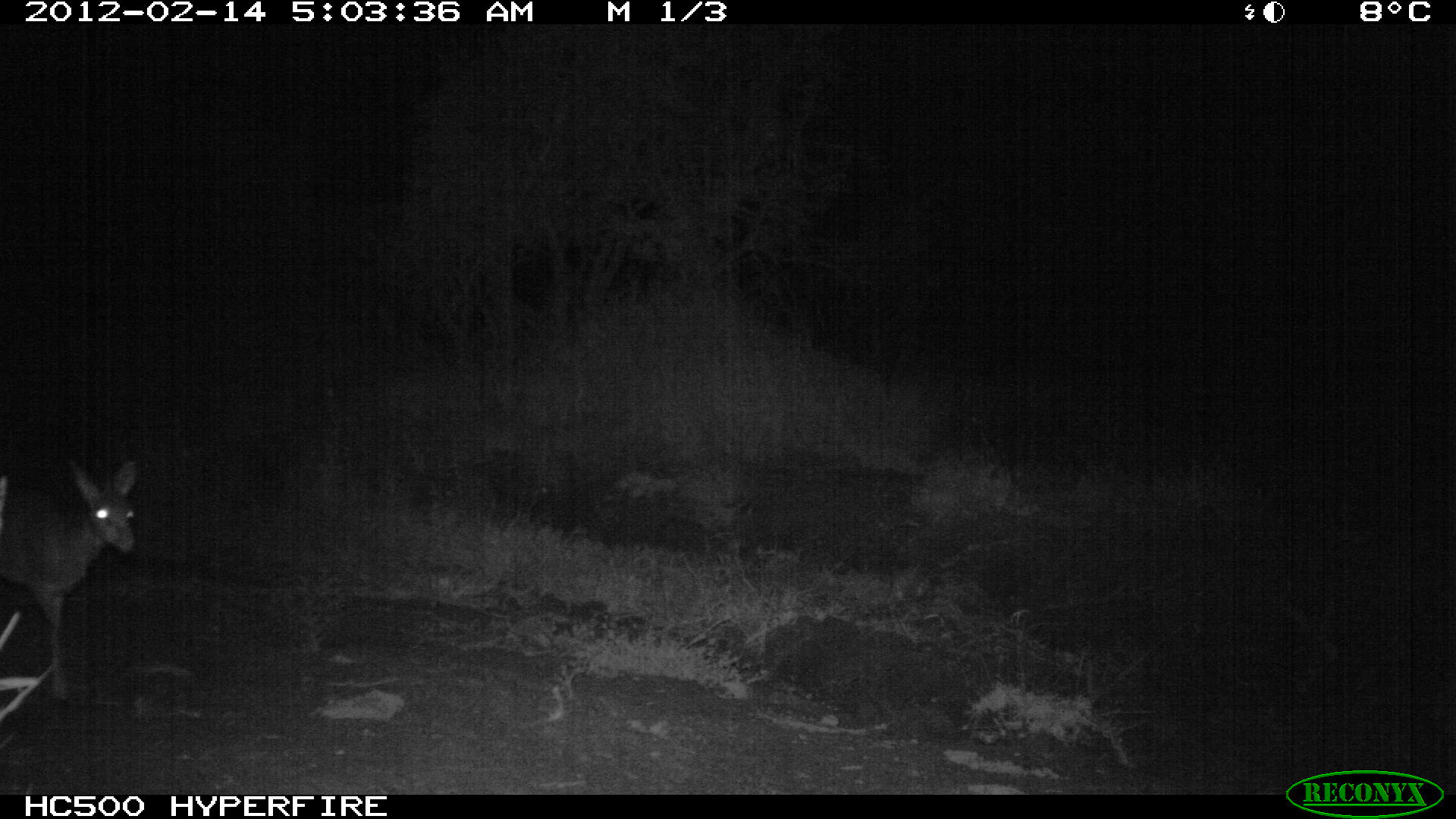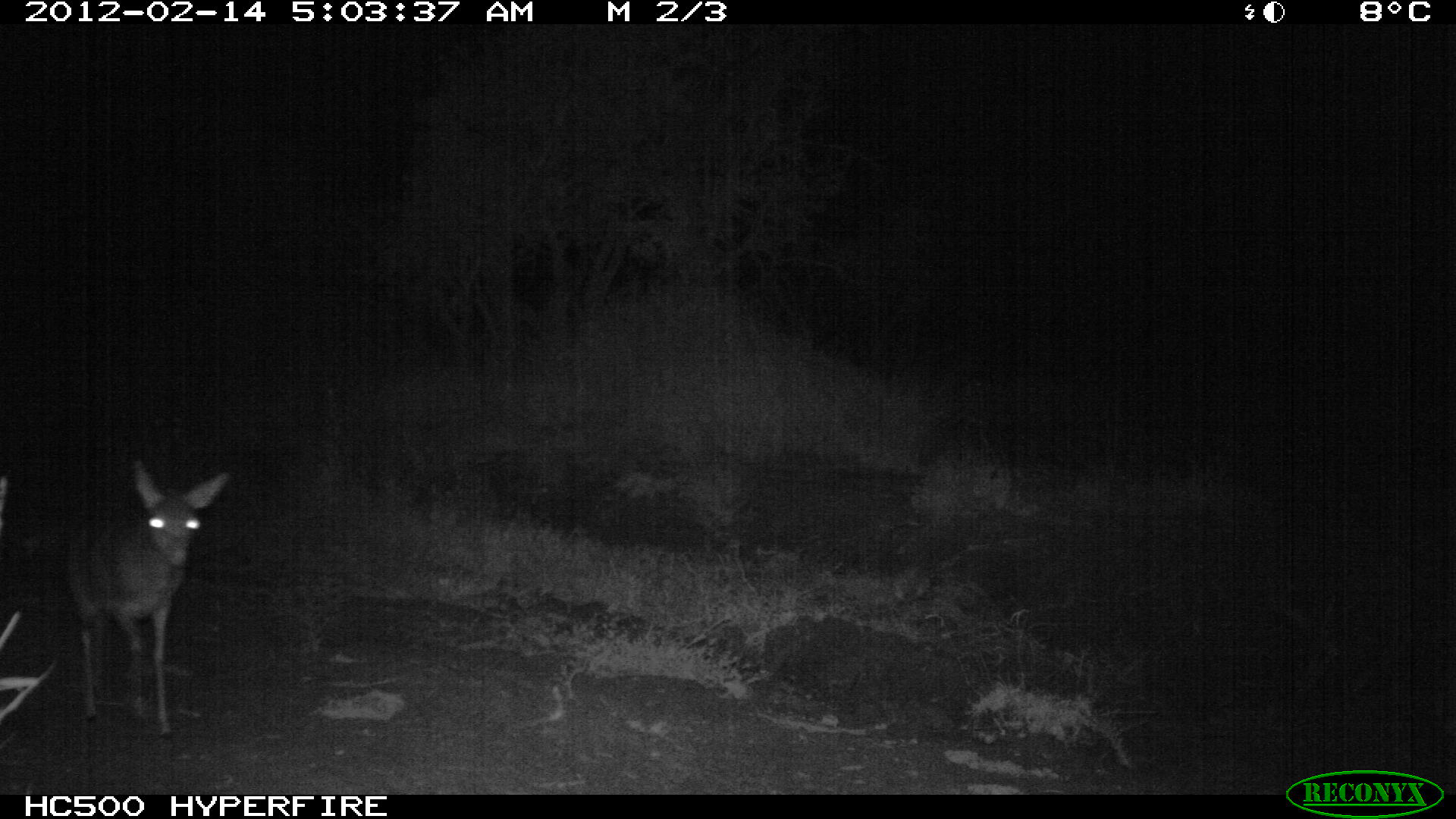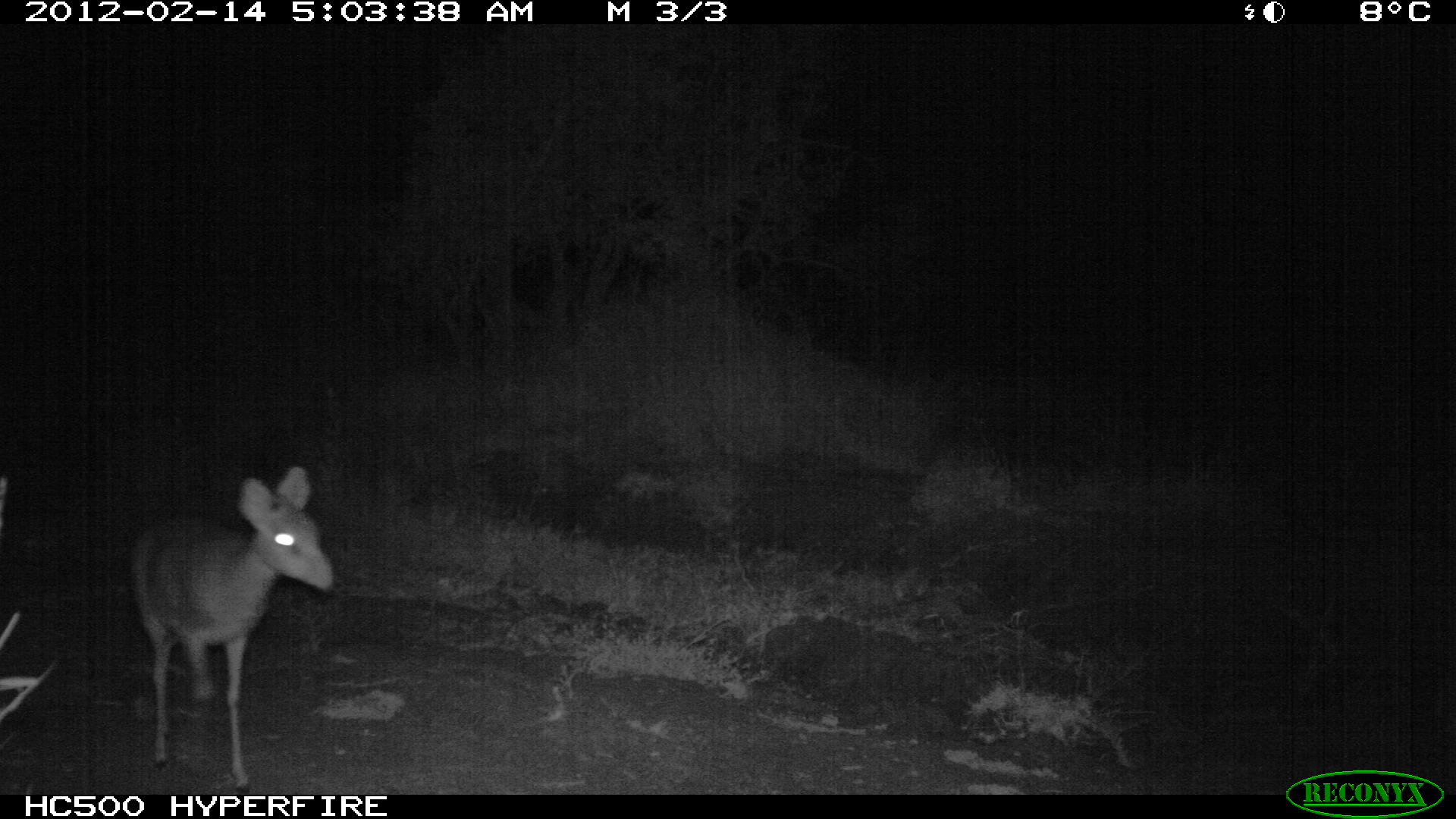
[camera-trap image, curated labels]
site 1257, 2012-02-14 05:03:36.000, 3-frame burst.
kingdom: Animalia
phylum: Chordata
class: Mammalia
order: Artiodactyla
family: Bovidae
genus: Madoqua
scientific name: Madoqua guentheri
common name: günther's dik-dik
Madoqua guentheri (günther's dik-dik), count 1.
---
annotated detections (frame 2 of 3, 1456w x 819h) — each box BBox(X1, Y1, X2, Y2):
madoqua guentheri: BBox(43, 450, 236, 742)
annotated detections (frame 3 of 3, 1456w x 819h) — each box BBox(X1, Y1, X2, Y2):
madoqua guentheri: BBox(114, 458, 338, 792)